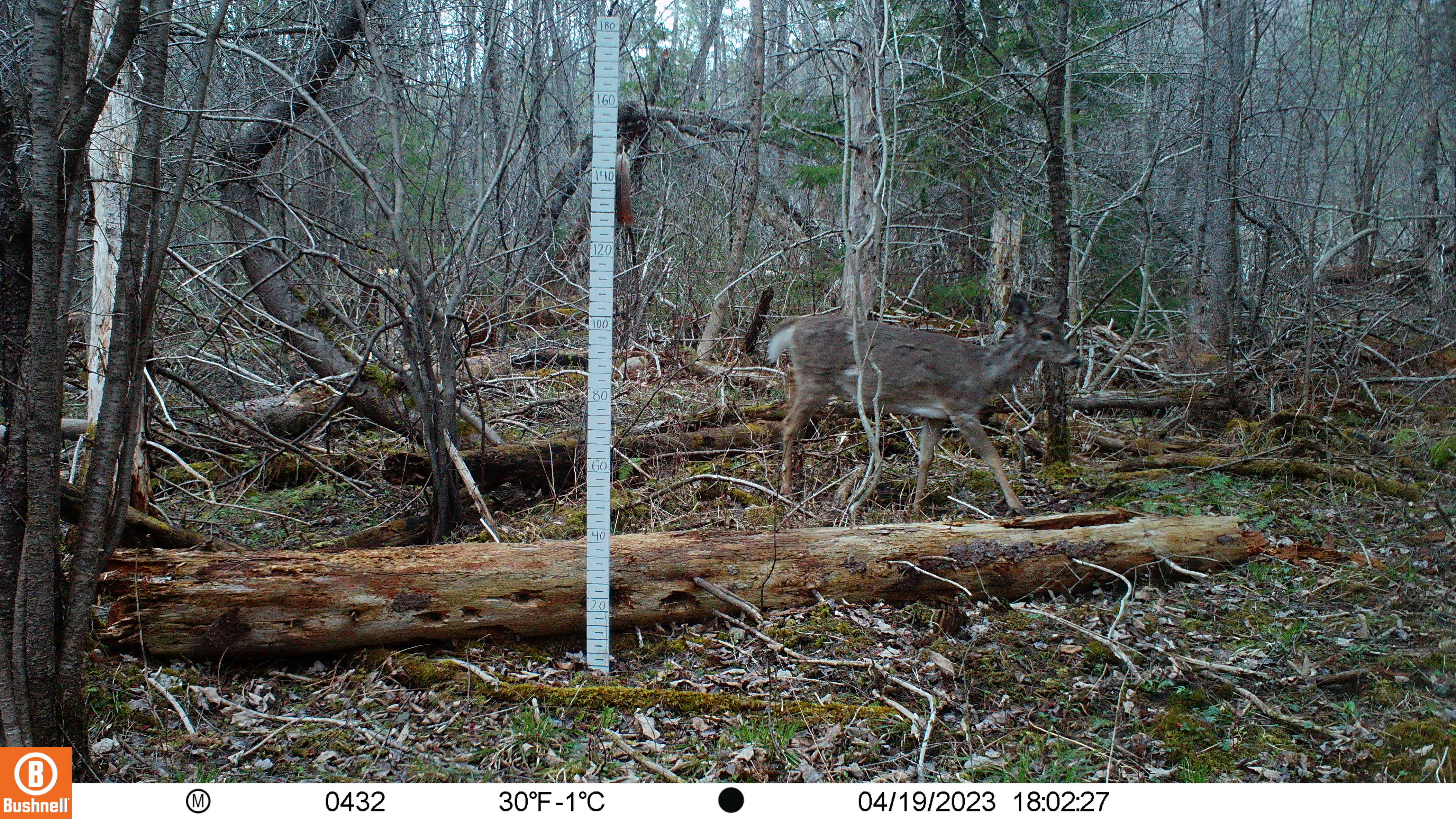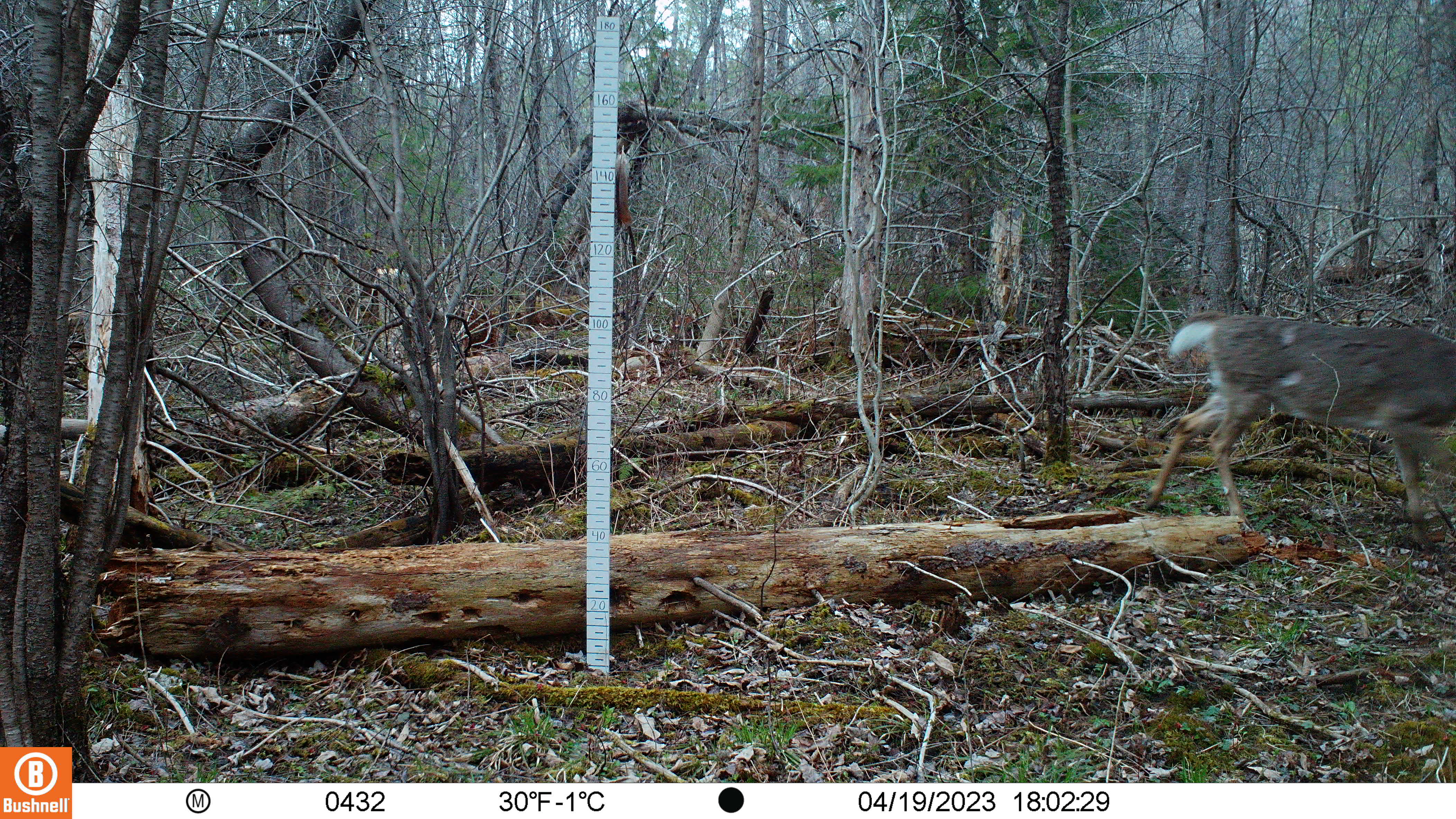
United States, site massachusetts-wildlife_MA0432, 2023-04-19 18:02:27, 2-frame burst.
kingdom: Animalia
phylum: Chordata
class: Mammalia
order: Artiodactyla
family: Cervidae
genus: Odocoileus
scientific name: Odocoileus virginianus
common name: white-tailed deer